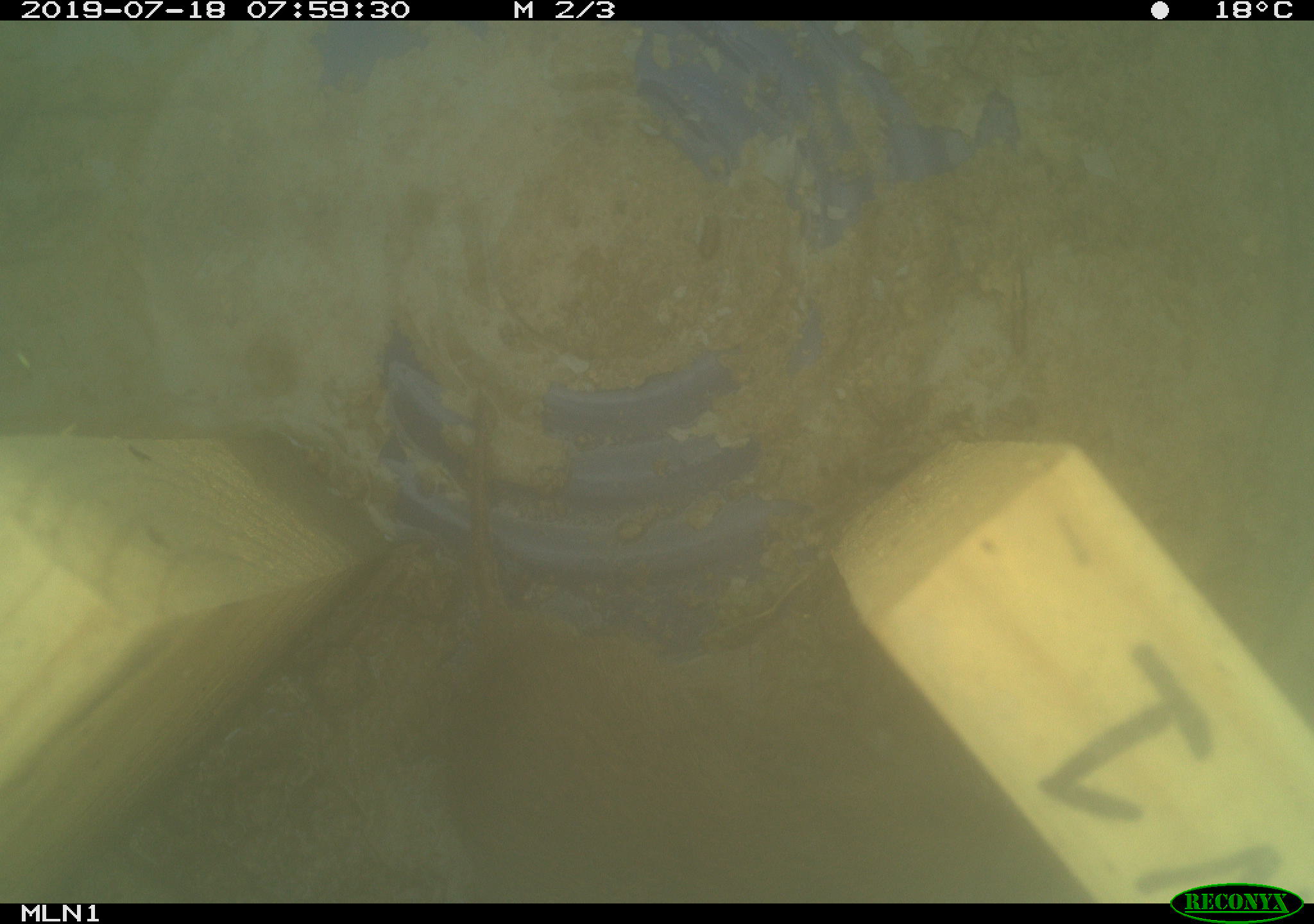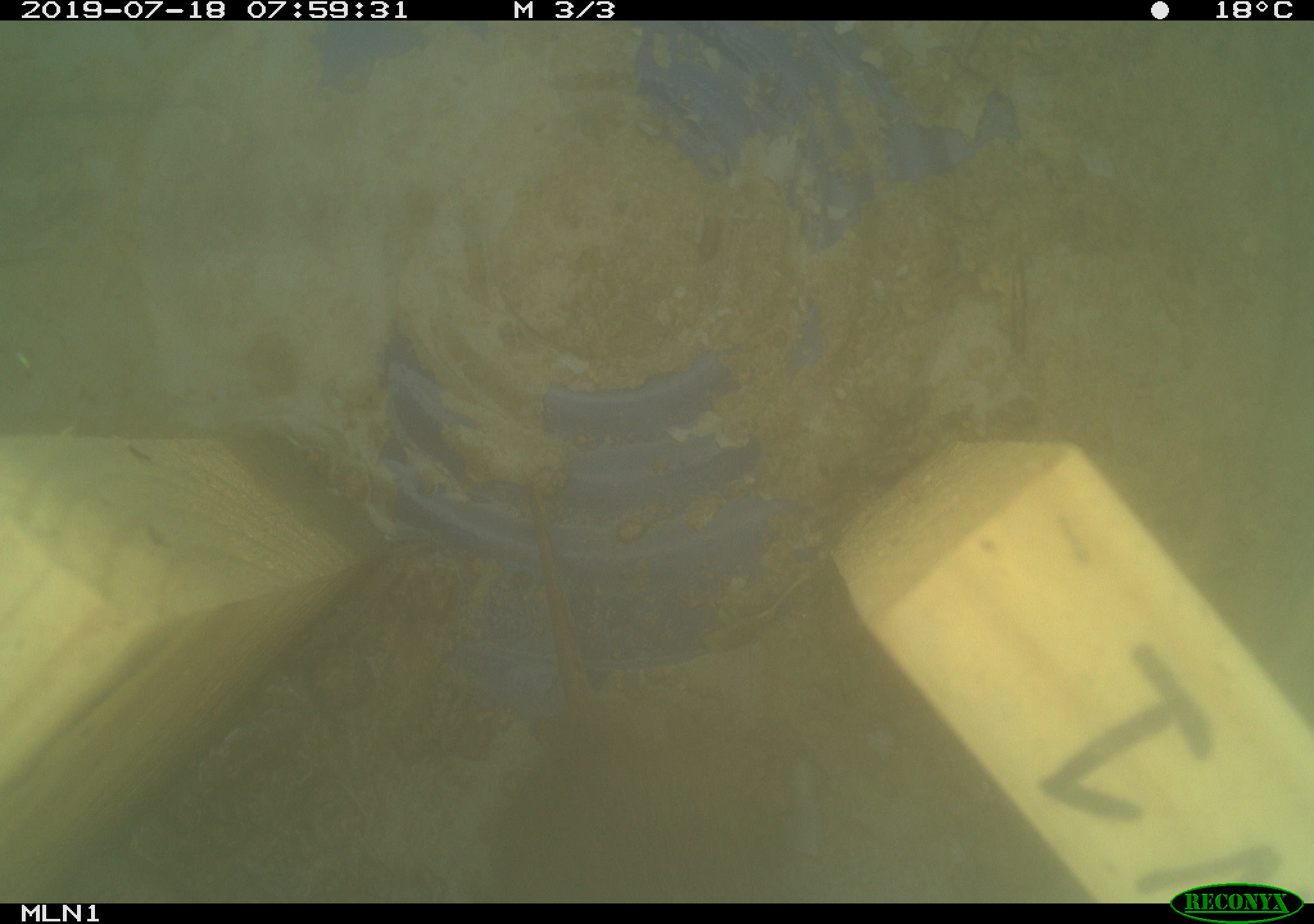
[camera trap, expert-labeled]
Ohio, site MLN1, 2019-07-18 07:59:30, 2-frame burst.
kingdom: Animalia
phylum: Chordata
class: Mammalia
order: Rodentia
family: Cricetidae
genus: Microtus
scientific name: Microtus pennsylvanicus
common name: meadow vole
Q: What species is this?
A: Meadow vole (Microtus pennsylvanicus).